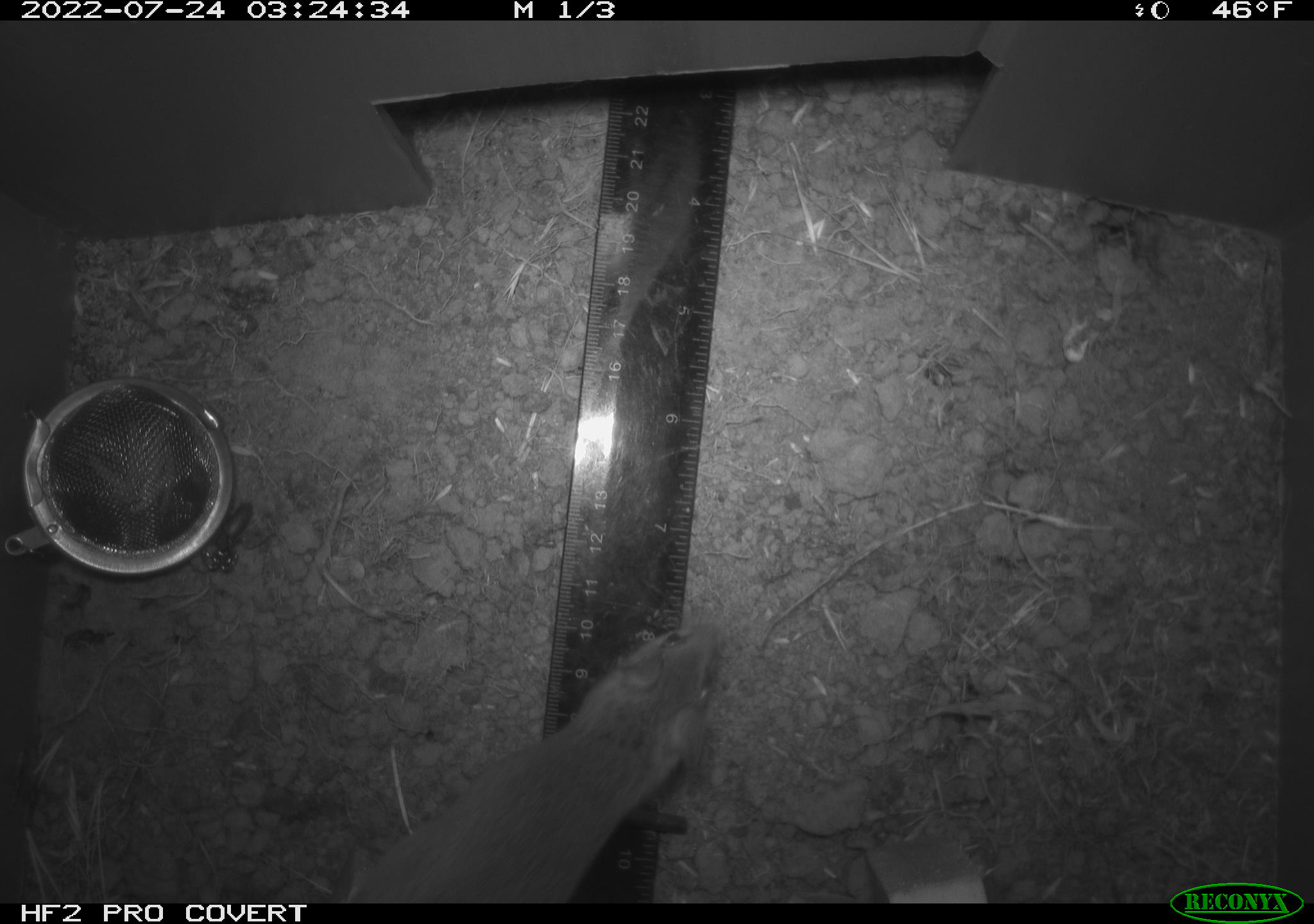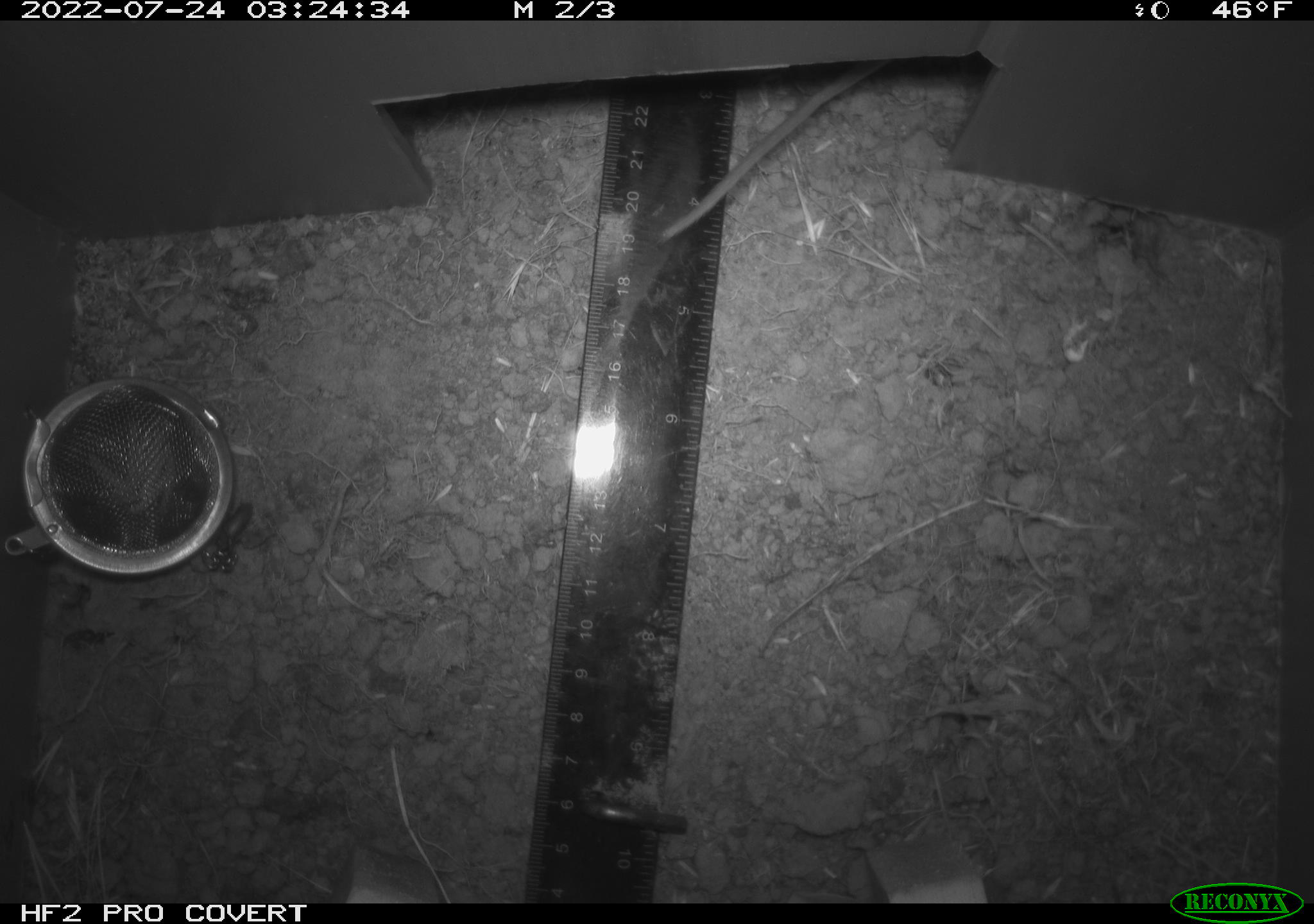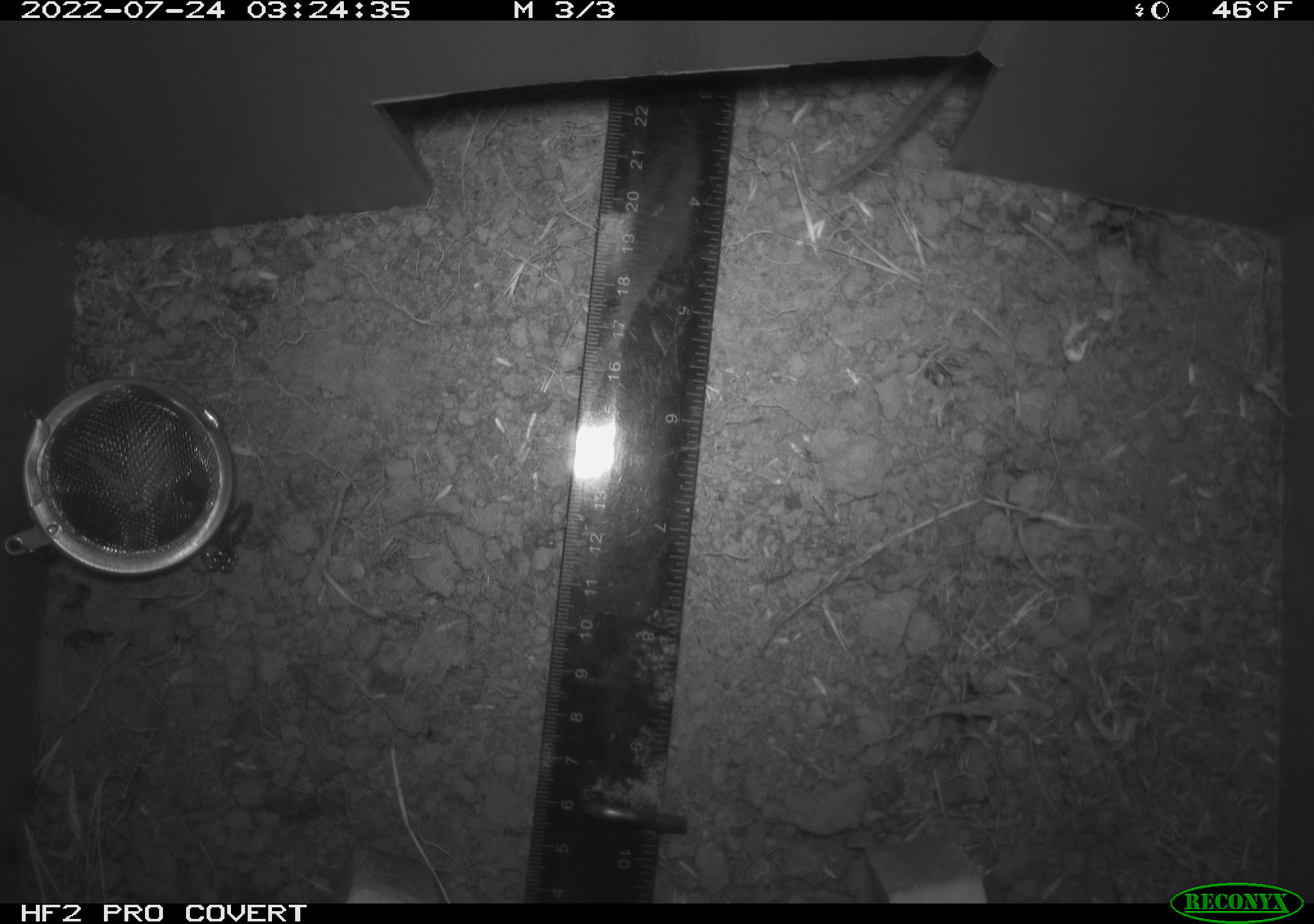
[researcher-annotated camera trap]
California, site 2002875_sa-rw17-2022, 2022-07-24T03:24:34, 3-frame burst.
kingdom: Animalia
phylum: Chordata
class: Mammalia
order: Rodentia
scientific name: Rodentia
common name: mouse species